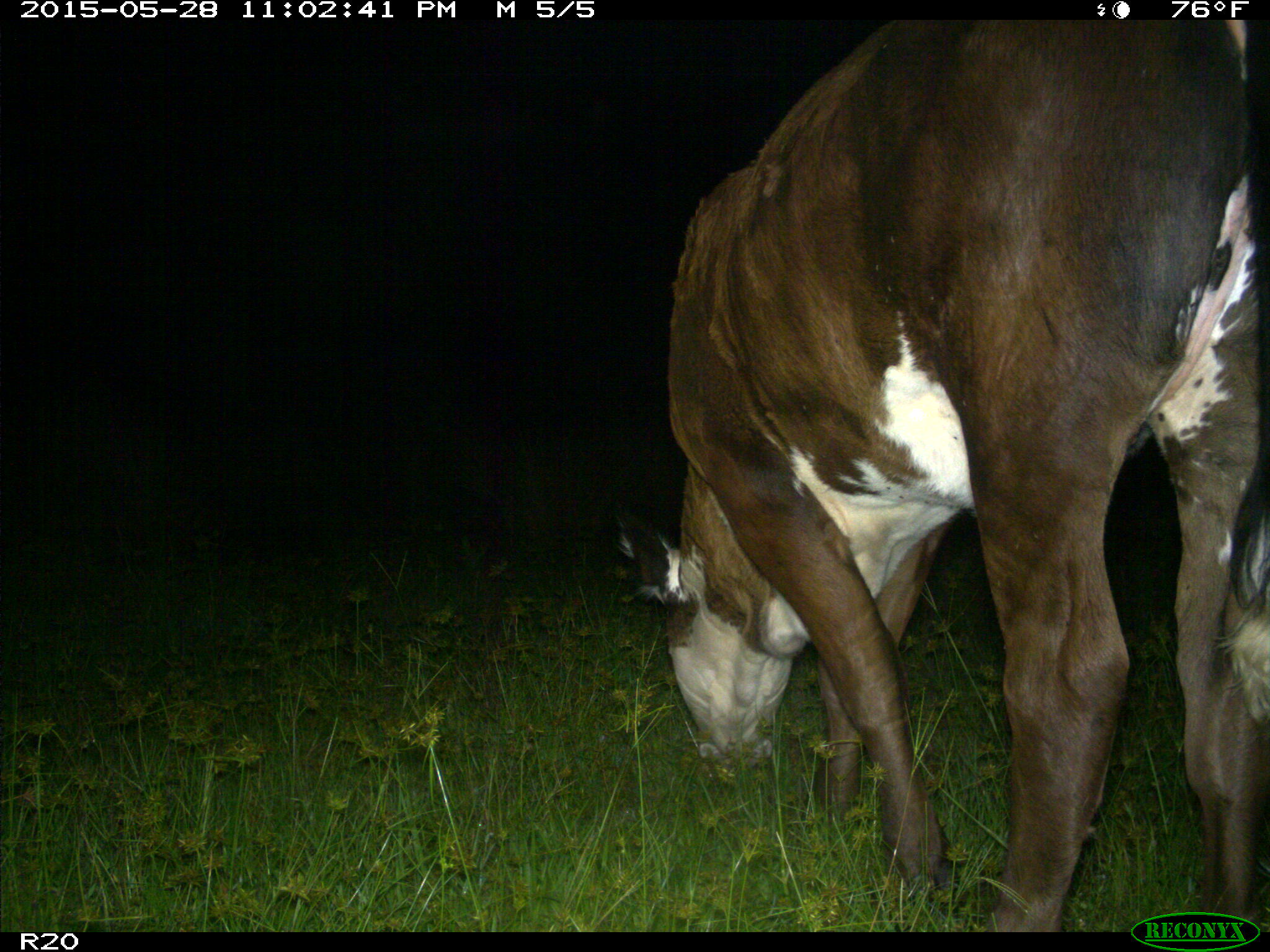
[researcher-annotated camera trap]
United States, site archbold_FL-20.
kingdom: Animalia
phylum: Chordata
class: Mammalia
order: Artiodactyla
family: Bovidae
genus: Bos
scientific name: Bos taurus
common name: domestic cow